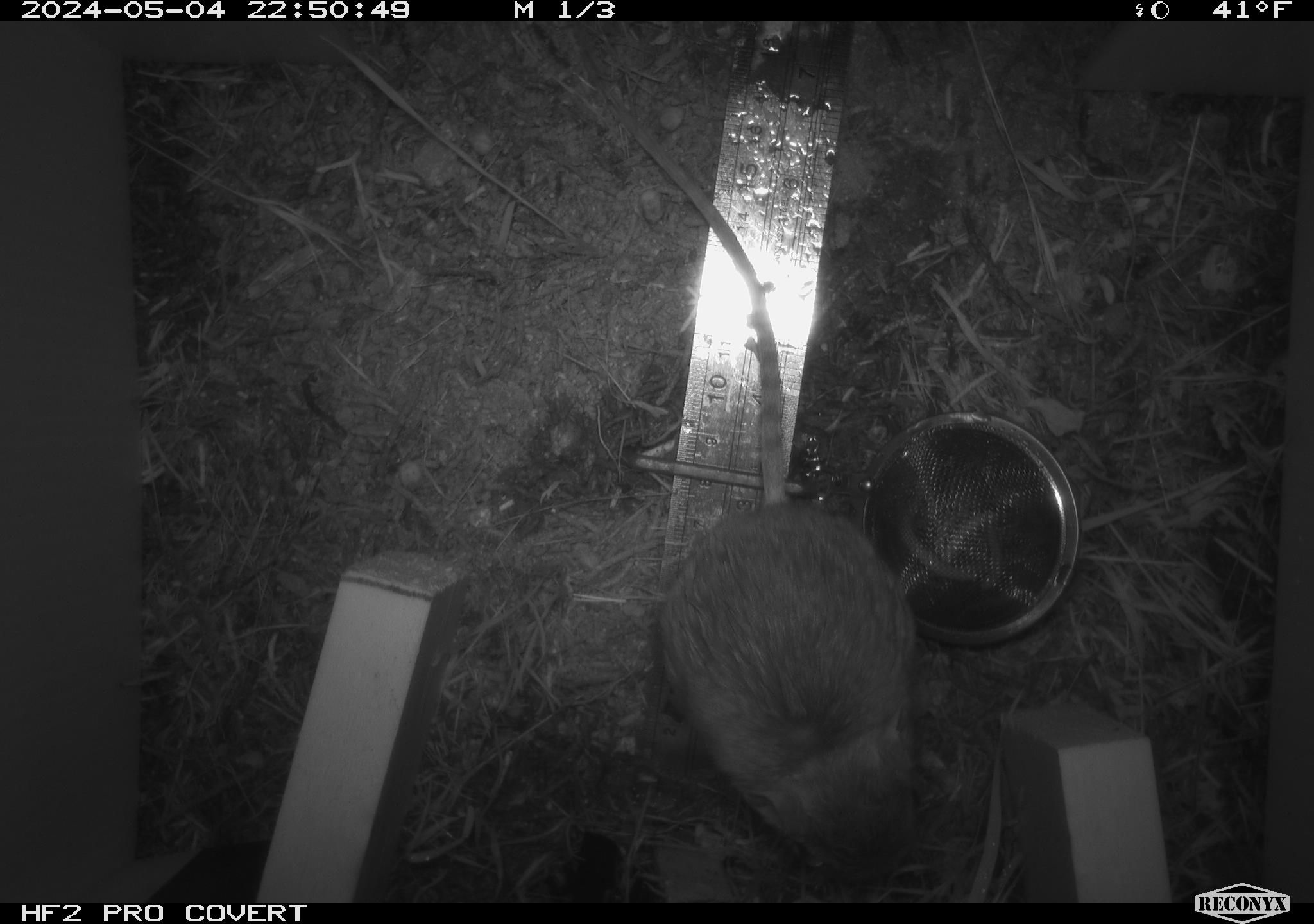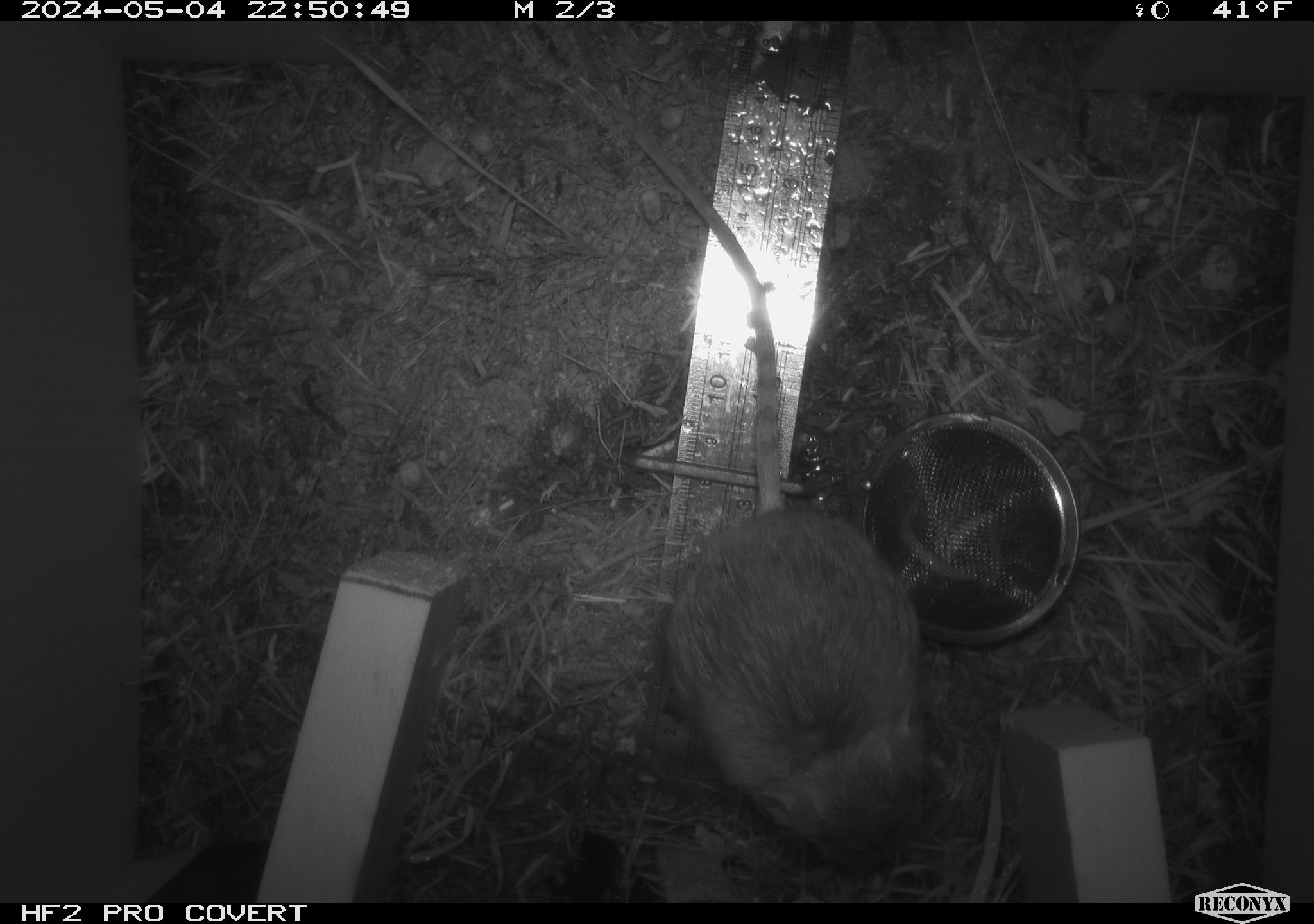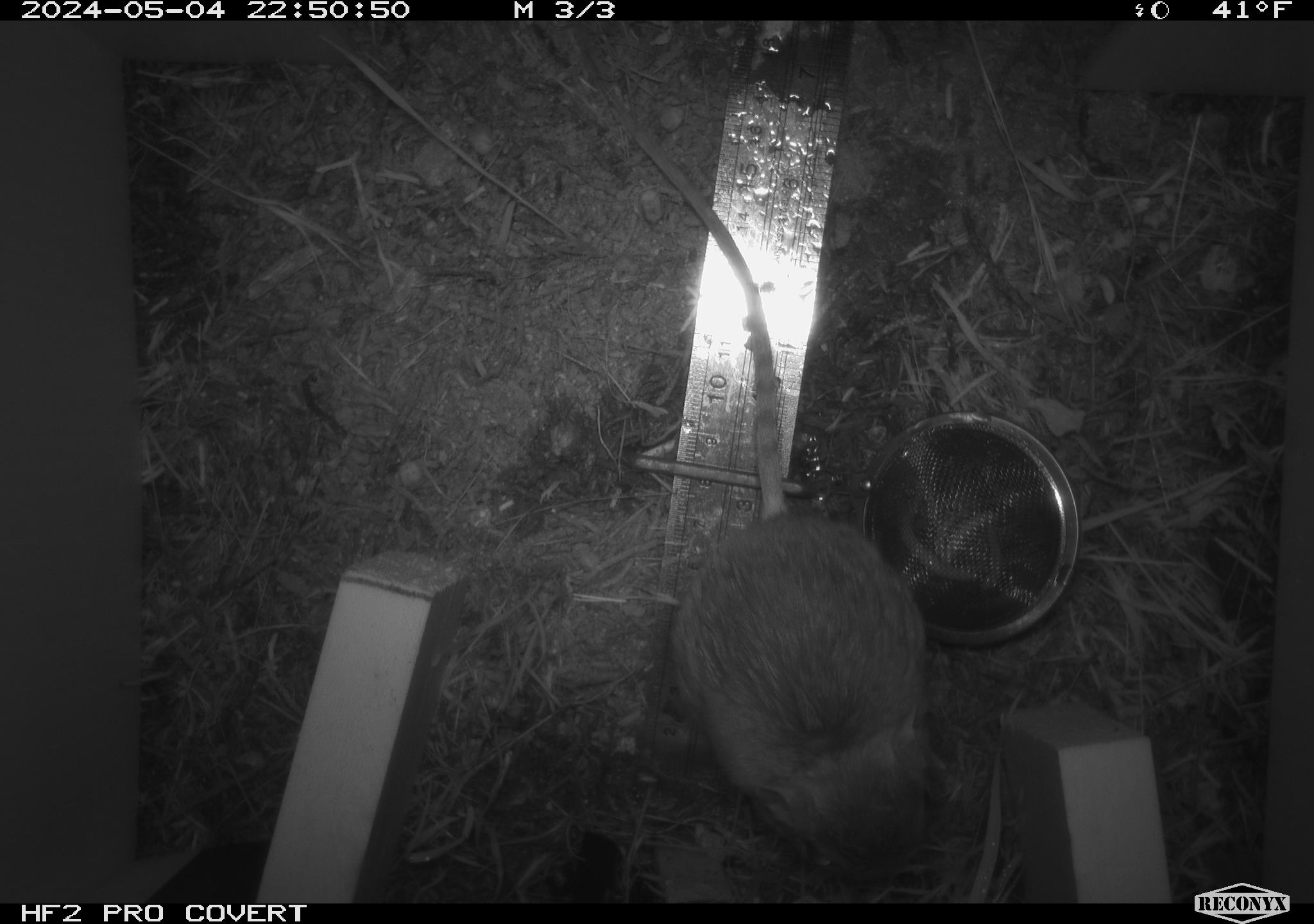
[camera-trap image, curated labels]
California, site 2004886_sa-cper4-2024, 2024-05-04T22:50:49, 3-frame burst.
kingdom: Animalia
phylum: Chordata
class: Mammalia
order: Rodentia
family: Heteromyidae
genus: Dipodomys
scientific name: Dipodomys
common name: kangaroo rats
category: dipodomys species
Dipodomys species (kangaroo rats) (Dipodomys).